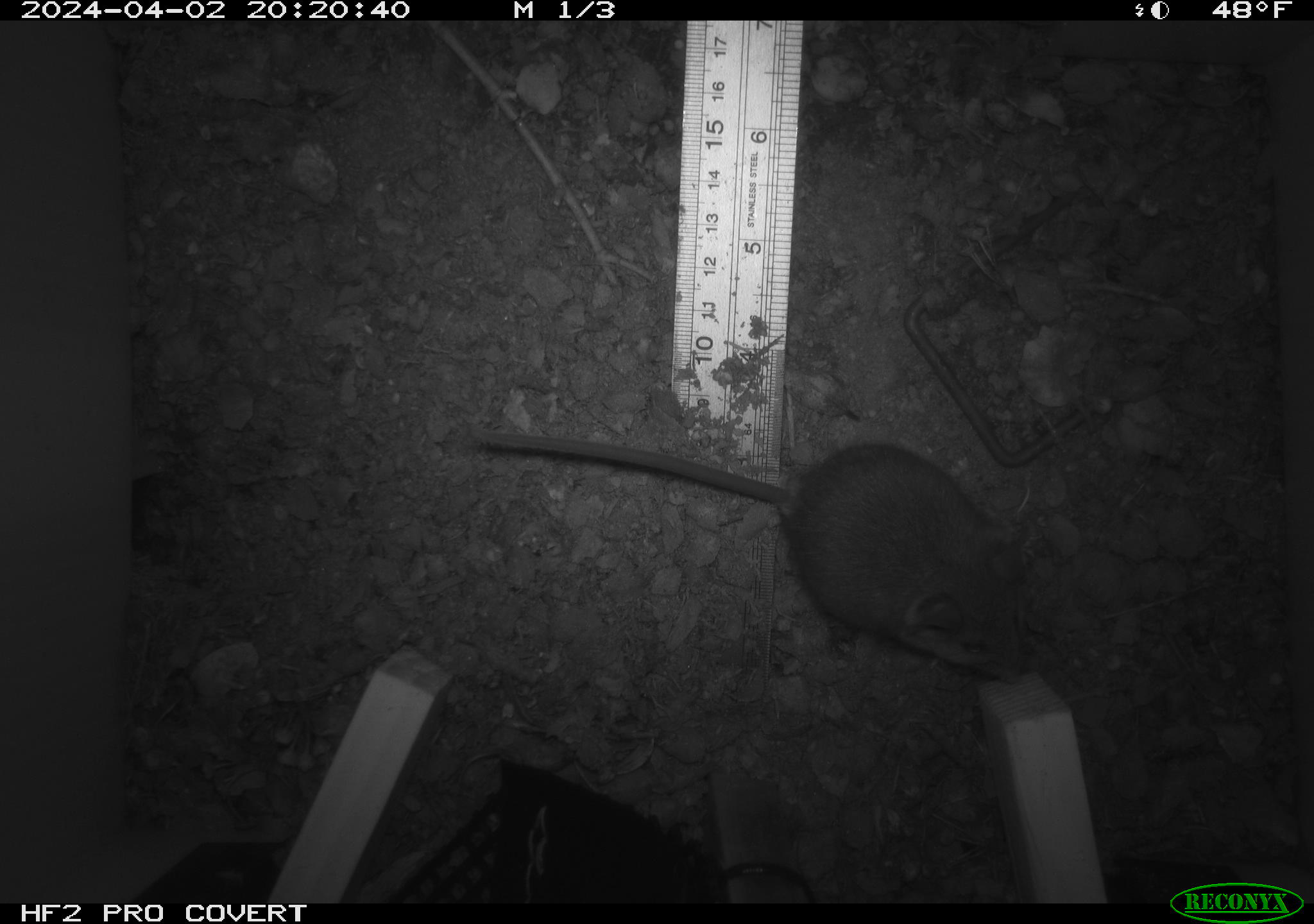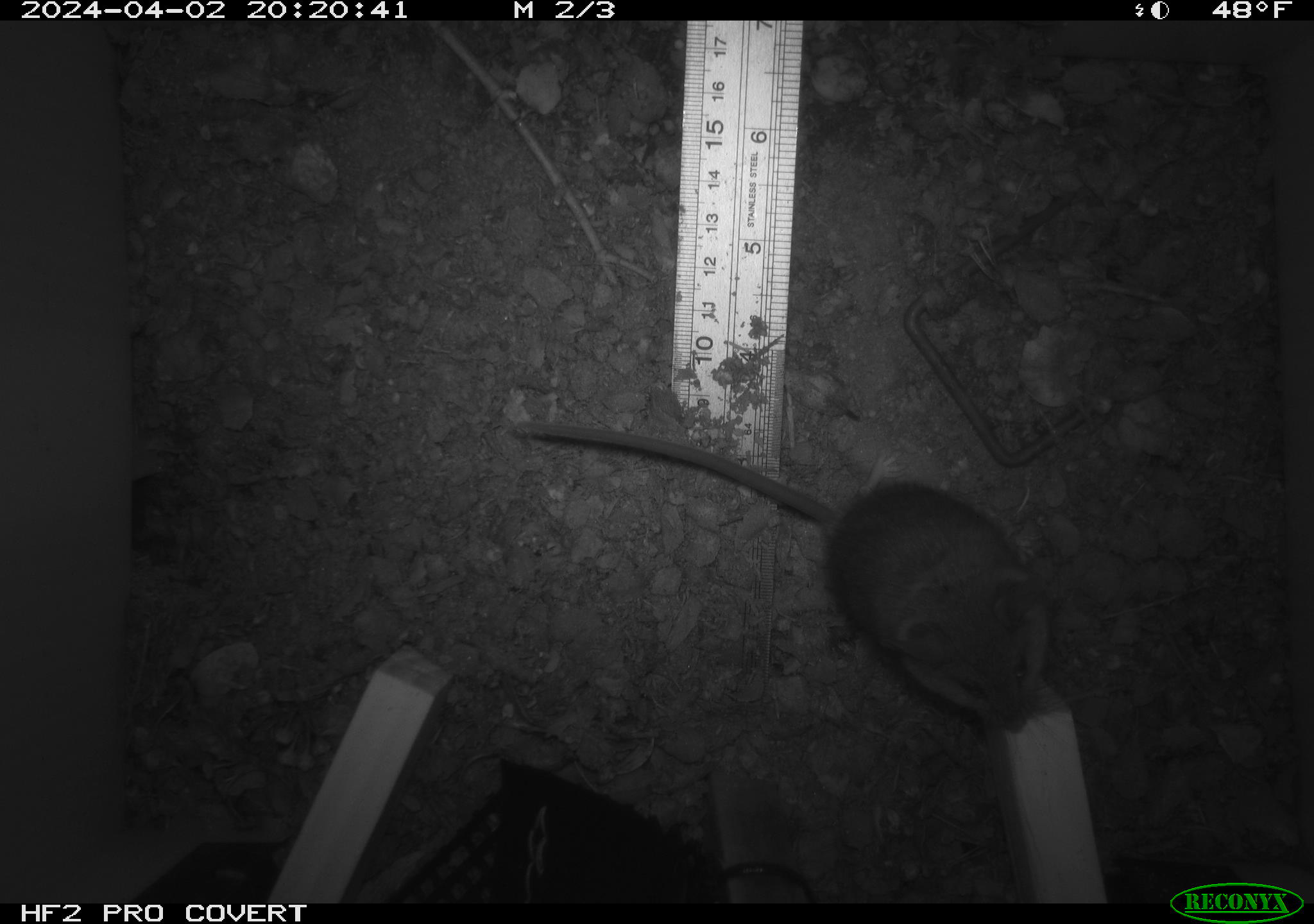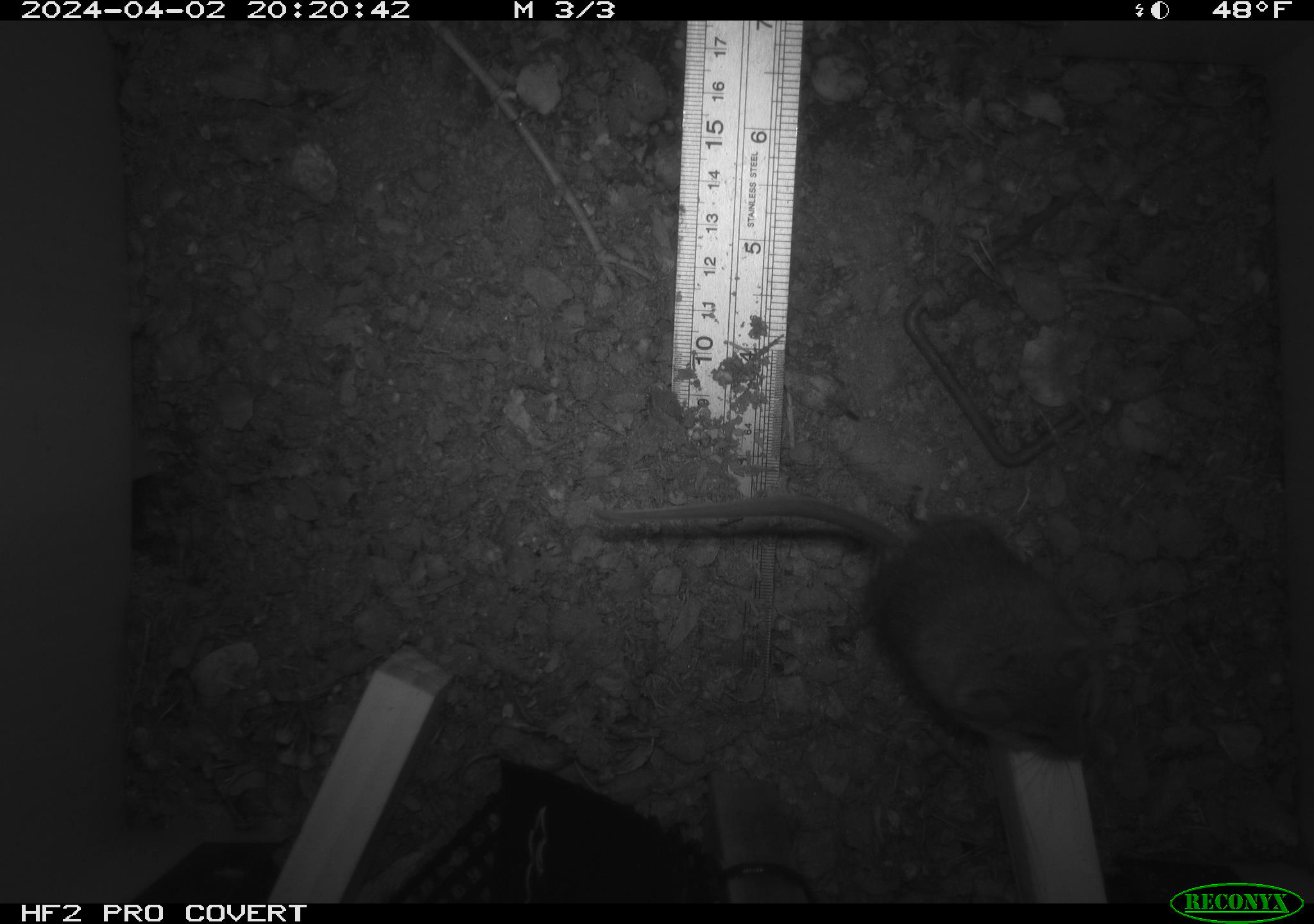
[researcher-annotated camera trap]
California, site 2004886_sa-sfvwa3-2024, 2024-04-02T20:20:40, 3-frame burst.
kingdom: Animalia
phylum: Chordata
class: Mammalia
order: Rodentia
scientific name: Rodentia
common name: mouse species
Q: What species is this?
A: Mouse species (Rodentia).